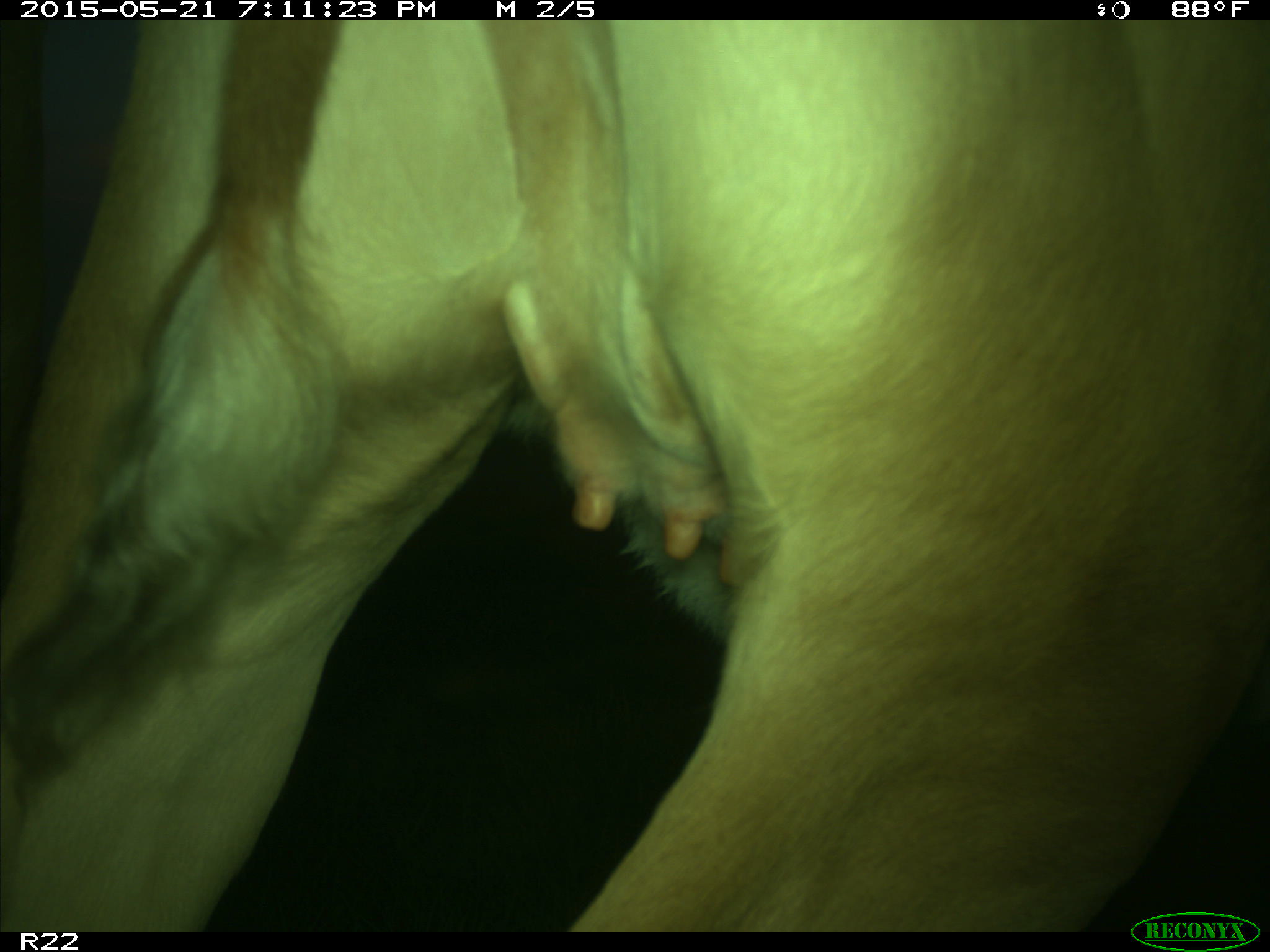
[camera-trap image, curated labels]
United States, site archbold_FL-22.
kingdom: Animalia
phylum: Chordata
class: Mammalia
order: Artiodactyla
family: Bovidae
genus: Bos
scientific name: Bos taurus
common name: domestic cow